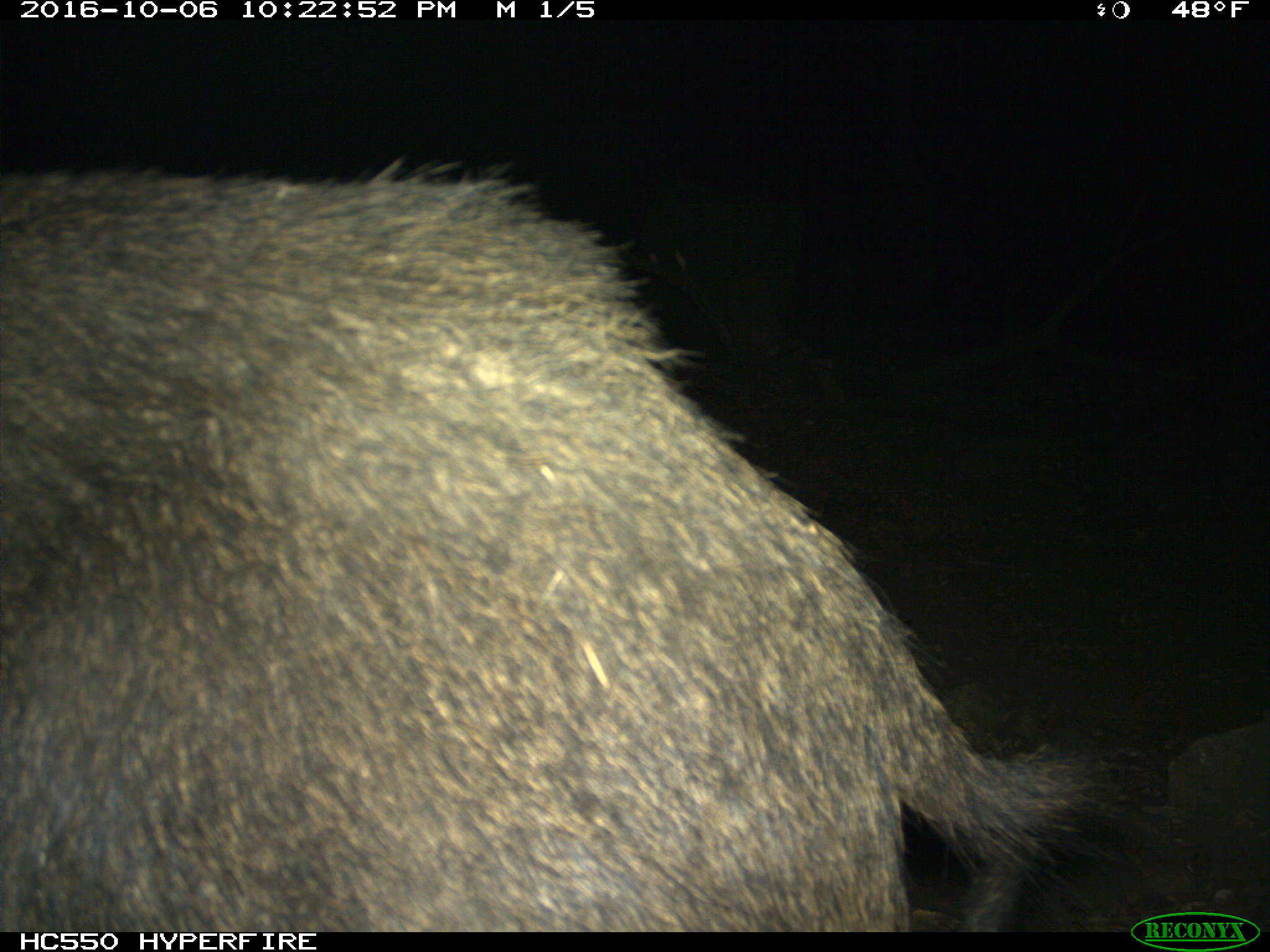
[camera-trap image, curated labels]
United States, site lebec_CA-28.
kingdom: Animalia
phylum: Chordata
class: Mammalia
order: Artiodactyla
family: Suidae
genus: Sus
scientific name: Sus scrofa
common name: wild boar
Sus scrofa (wild boar).